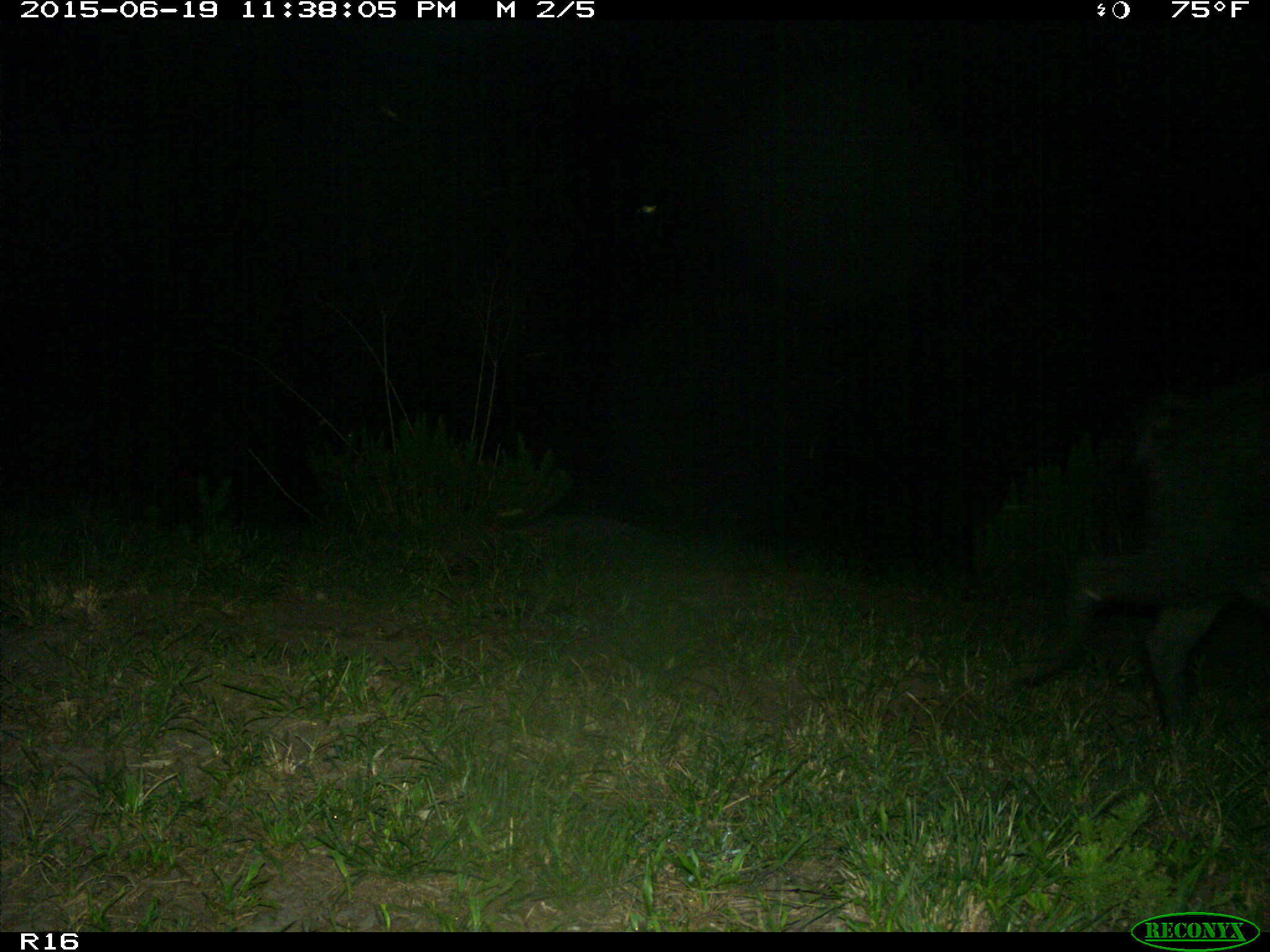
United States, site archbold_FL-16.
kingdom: Animalia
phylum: Chordata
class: Mammalia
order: Artiodactyla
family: Suidae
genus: Sus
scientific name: Sus scrofa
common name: wild boar